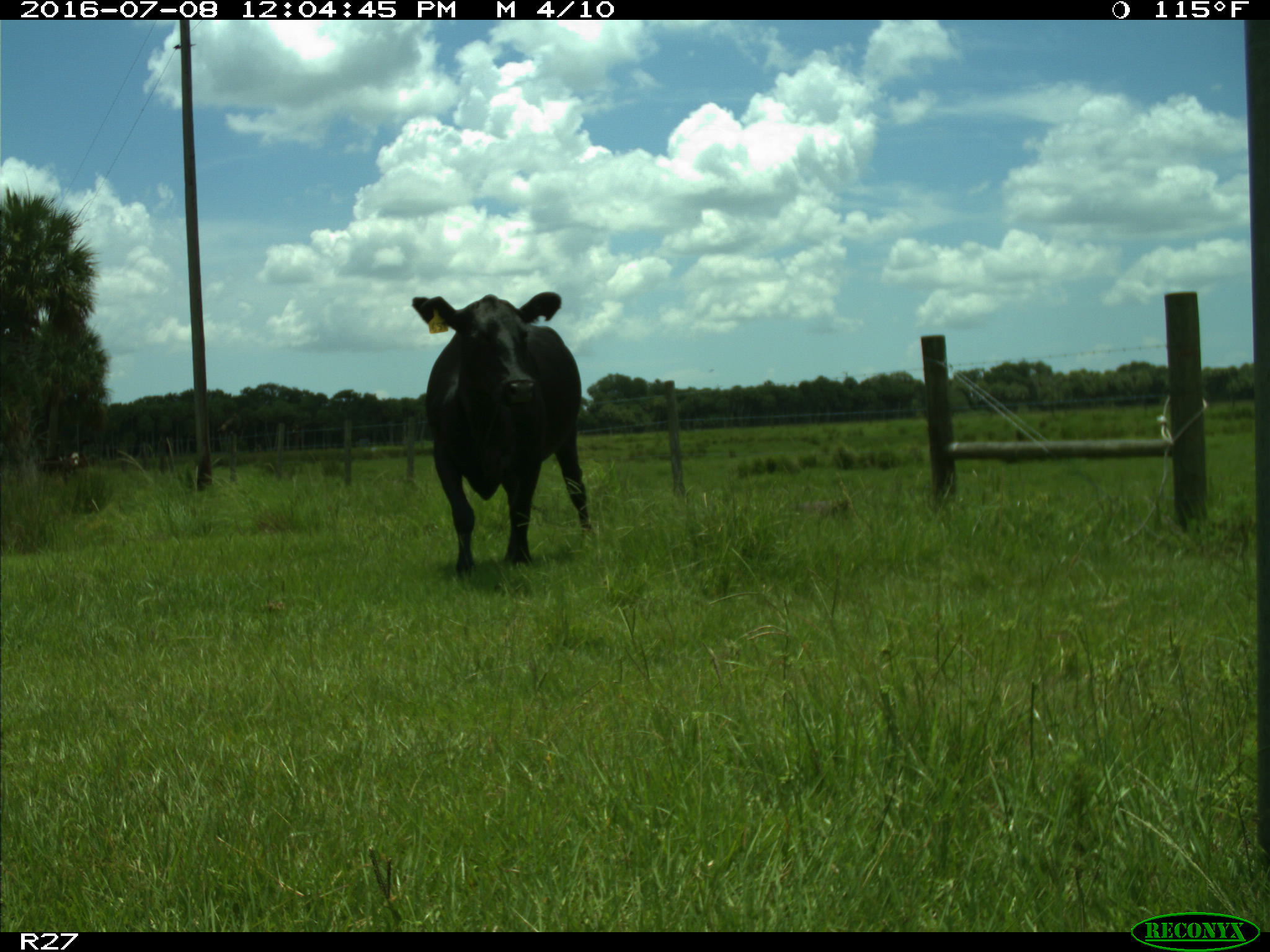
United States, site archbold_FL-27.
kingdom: Animalia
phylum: Chordata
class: Mammalia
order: Artiodactyla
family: Bovidae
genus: Bos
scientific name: Bos taurus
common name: domestic cow